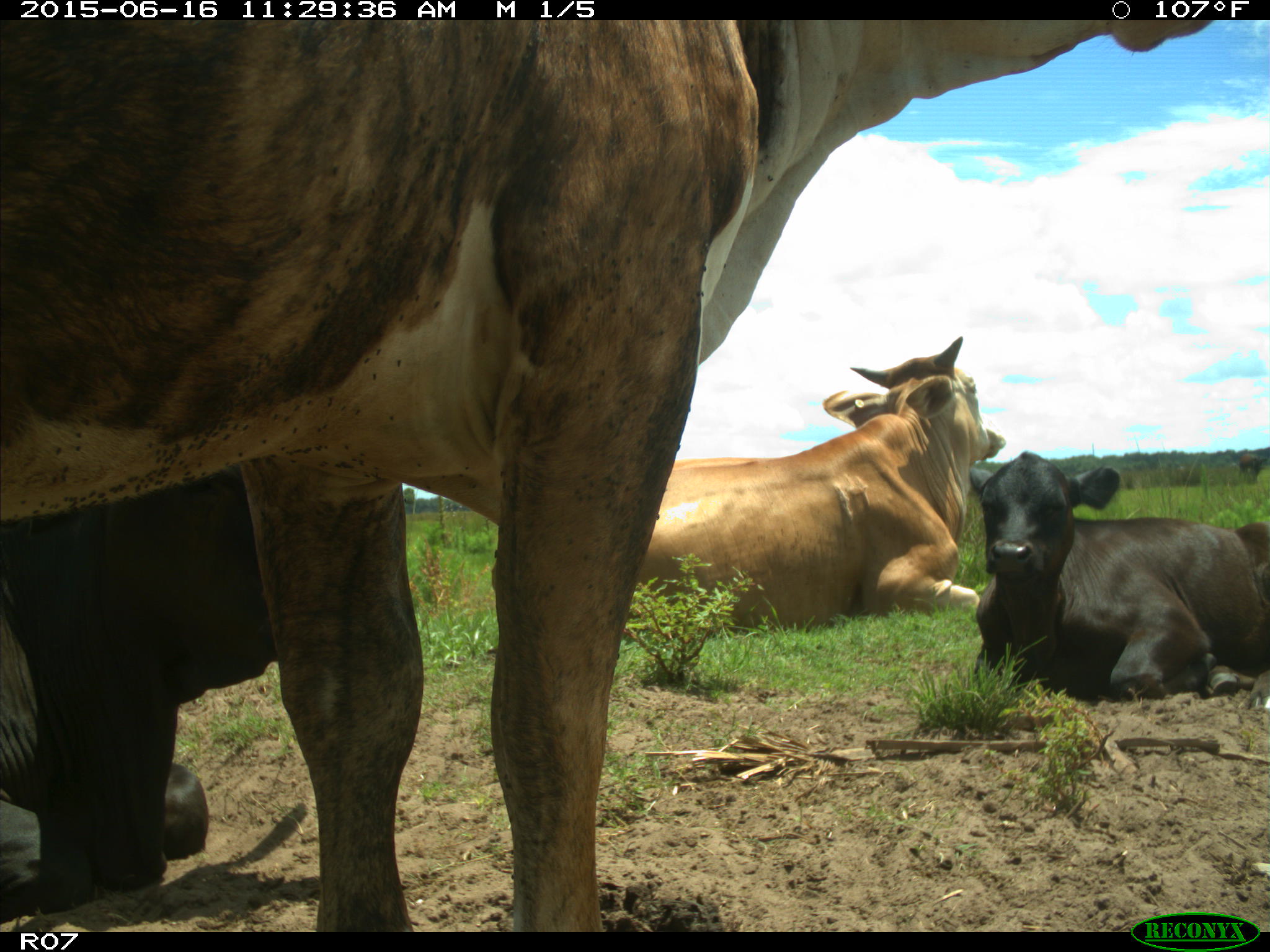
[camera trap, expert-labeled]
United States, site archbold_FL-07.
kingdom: Animalia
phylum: Chordata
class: Mammalia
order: Artiodactyla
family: Bovidae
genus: Bos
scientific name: Bos taurus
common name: domestic cow